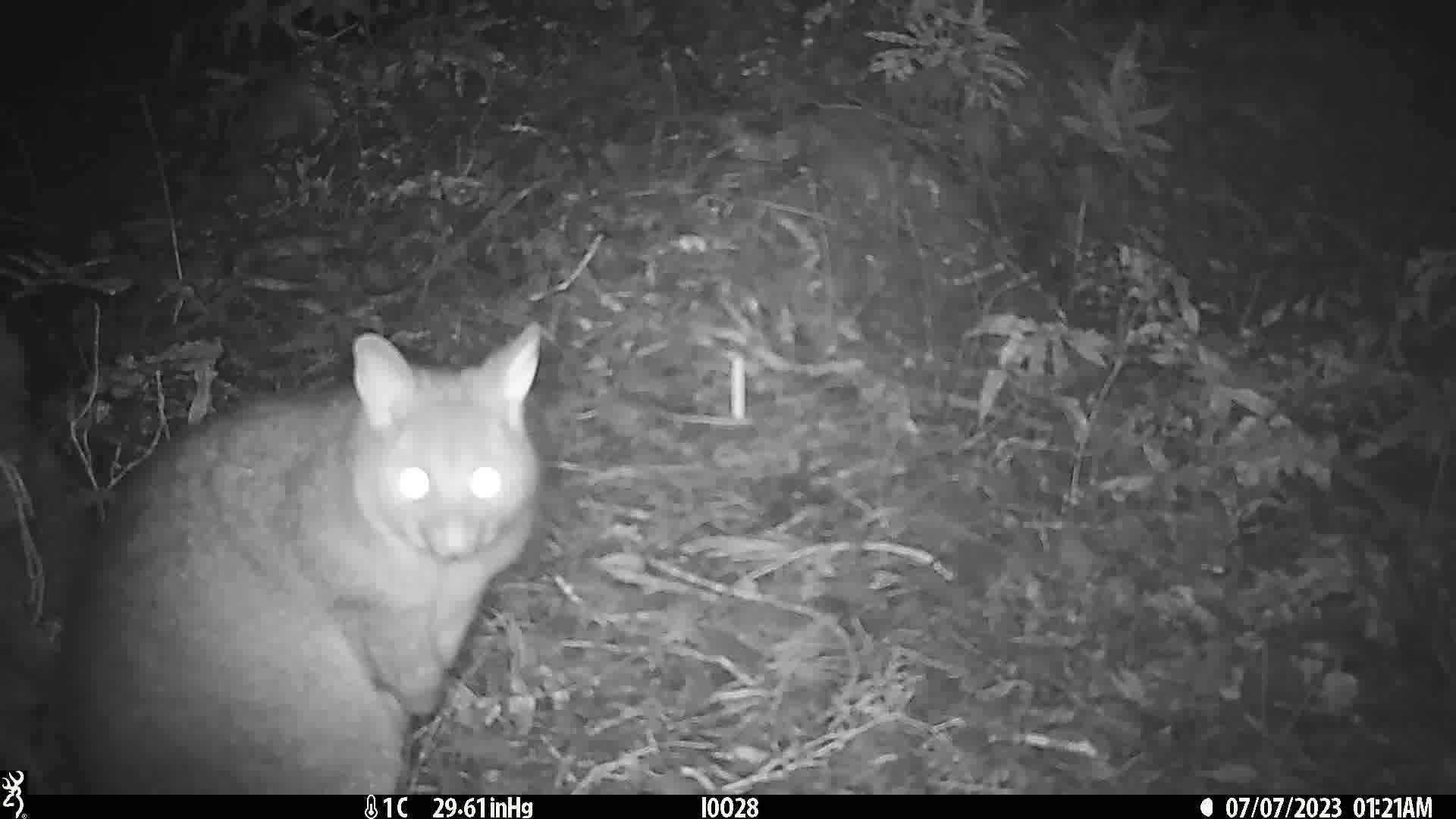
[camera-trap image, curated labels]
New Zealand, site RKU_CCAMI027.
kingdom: Animalia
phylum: Chordata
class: Mammalia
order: Diprotodontia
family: Phalangeridae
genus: Trichosurus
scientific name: Trichosurus vulpecula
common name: common brushtail possum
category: possum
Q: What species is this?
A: Possum (common brushtail possum) (Trichosurus vulpecula).